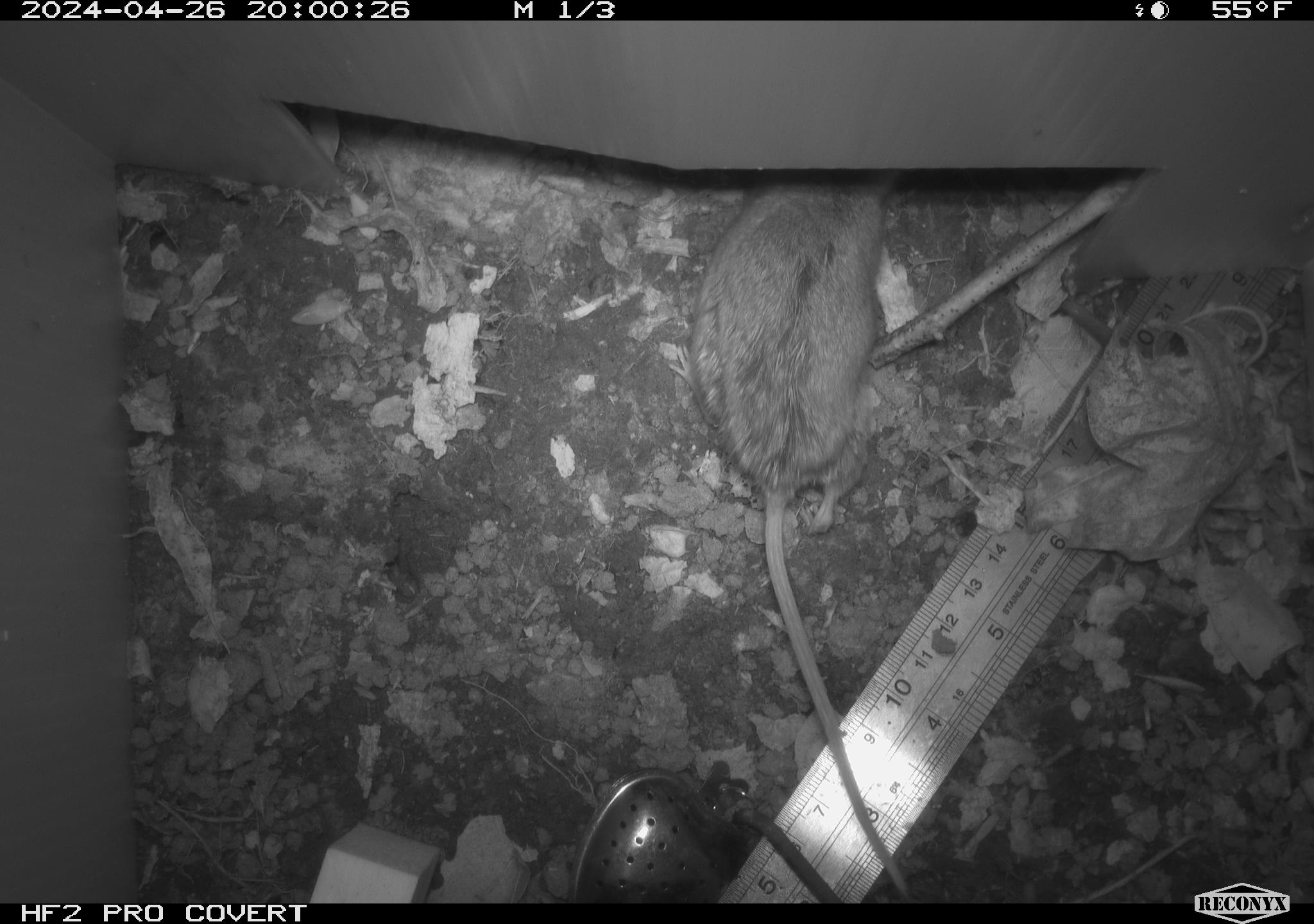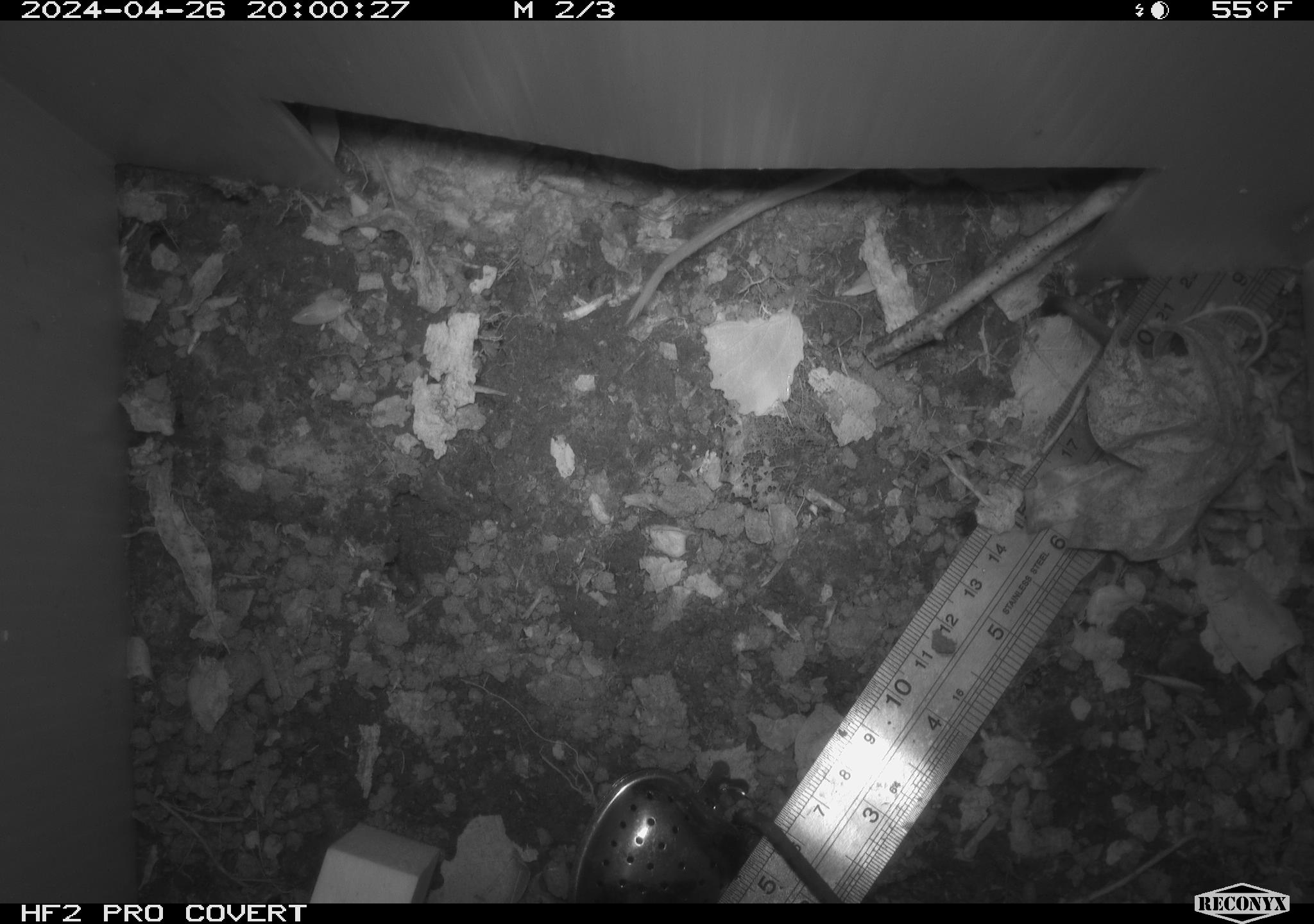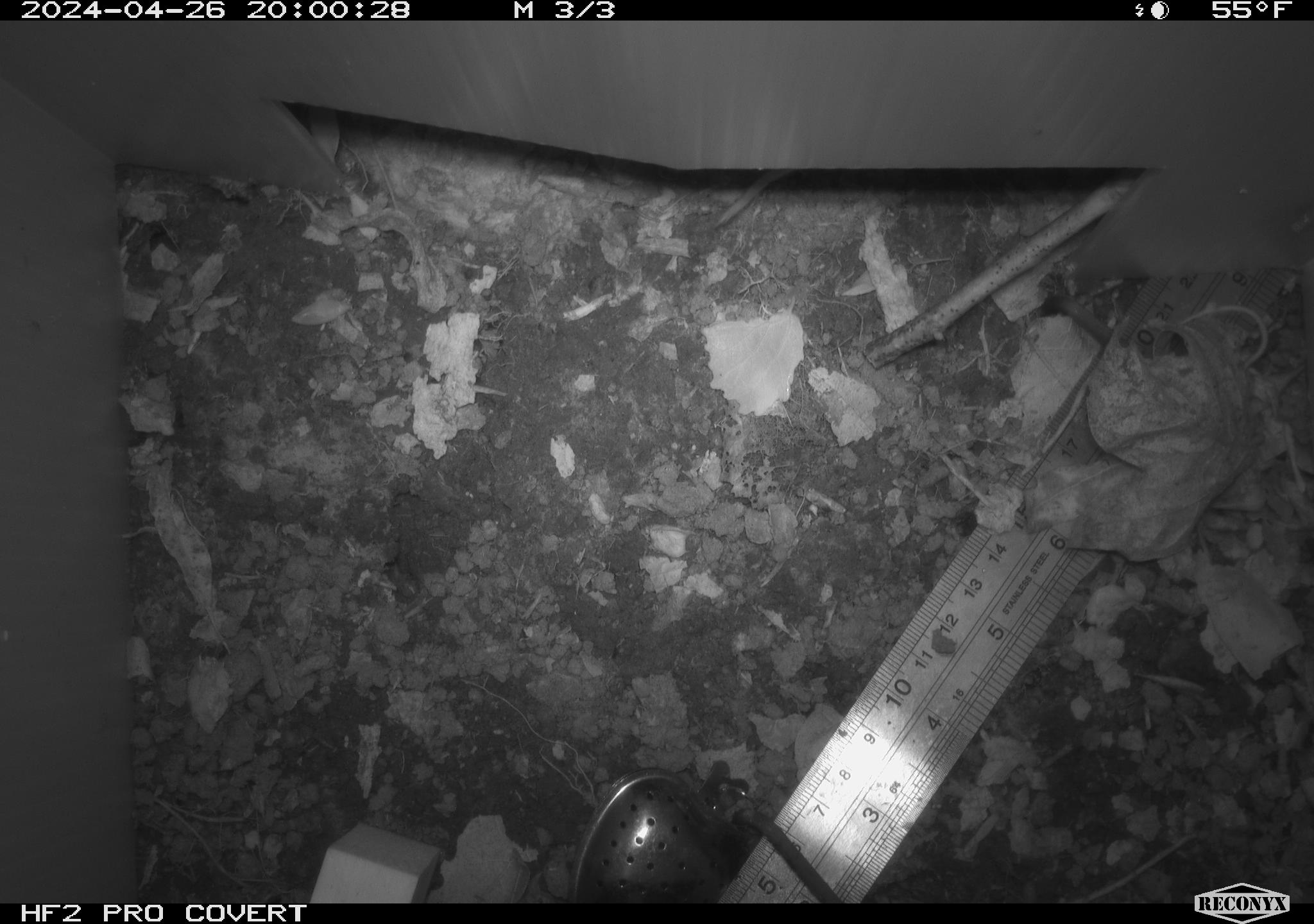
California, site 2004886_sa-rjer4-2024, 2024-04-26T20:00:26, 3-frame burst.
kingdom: Animalia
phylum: Chordata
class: Mammalia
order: Rodentia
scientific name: Rodentia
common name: mouse species